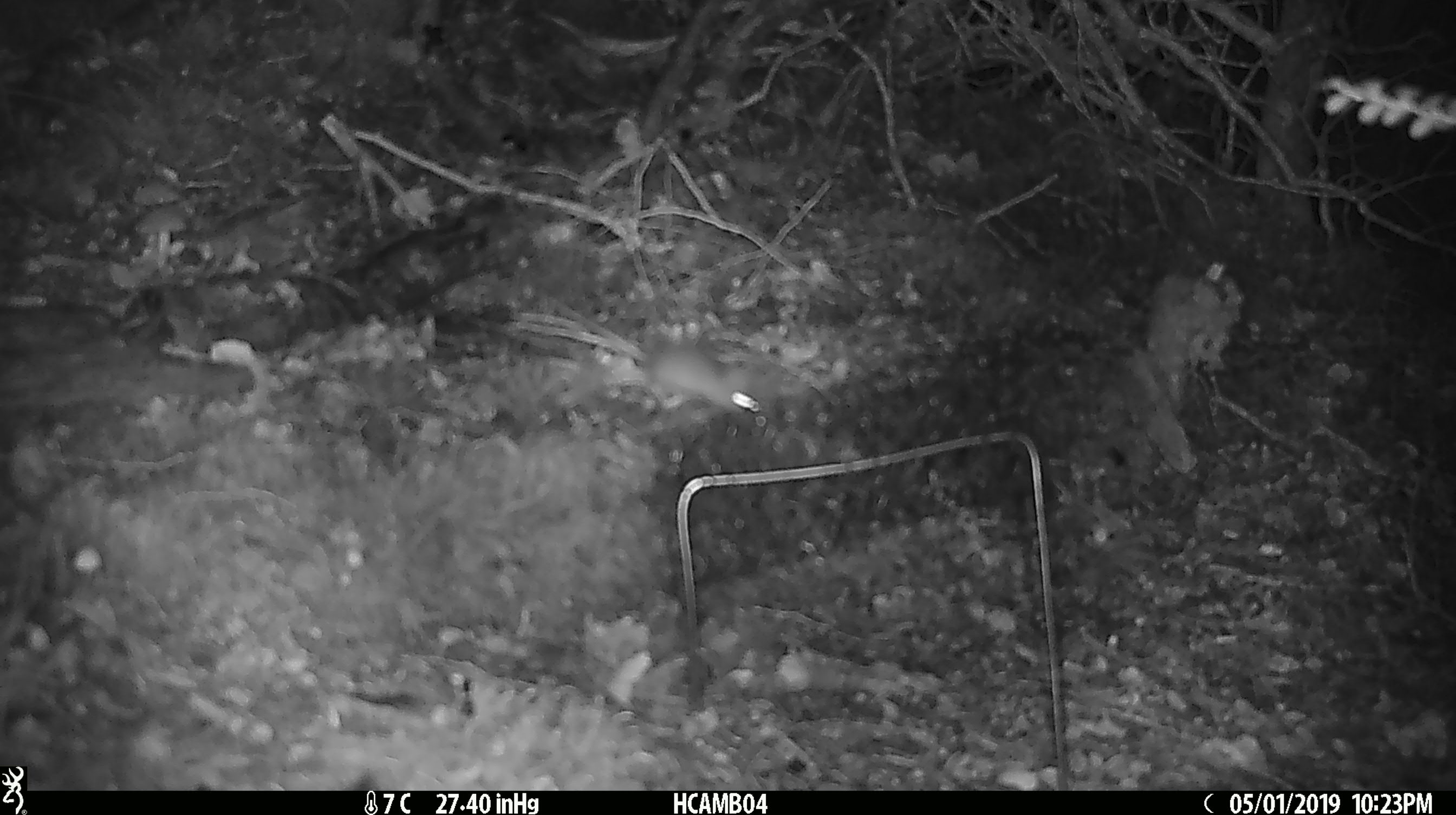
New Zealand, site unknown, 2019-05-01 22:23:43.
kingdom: Animalia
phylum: Chordata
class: Mammalia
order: Rodentia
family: Muridae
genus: Mus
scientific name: Mus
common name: mouse